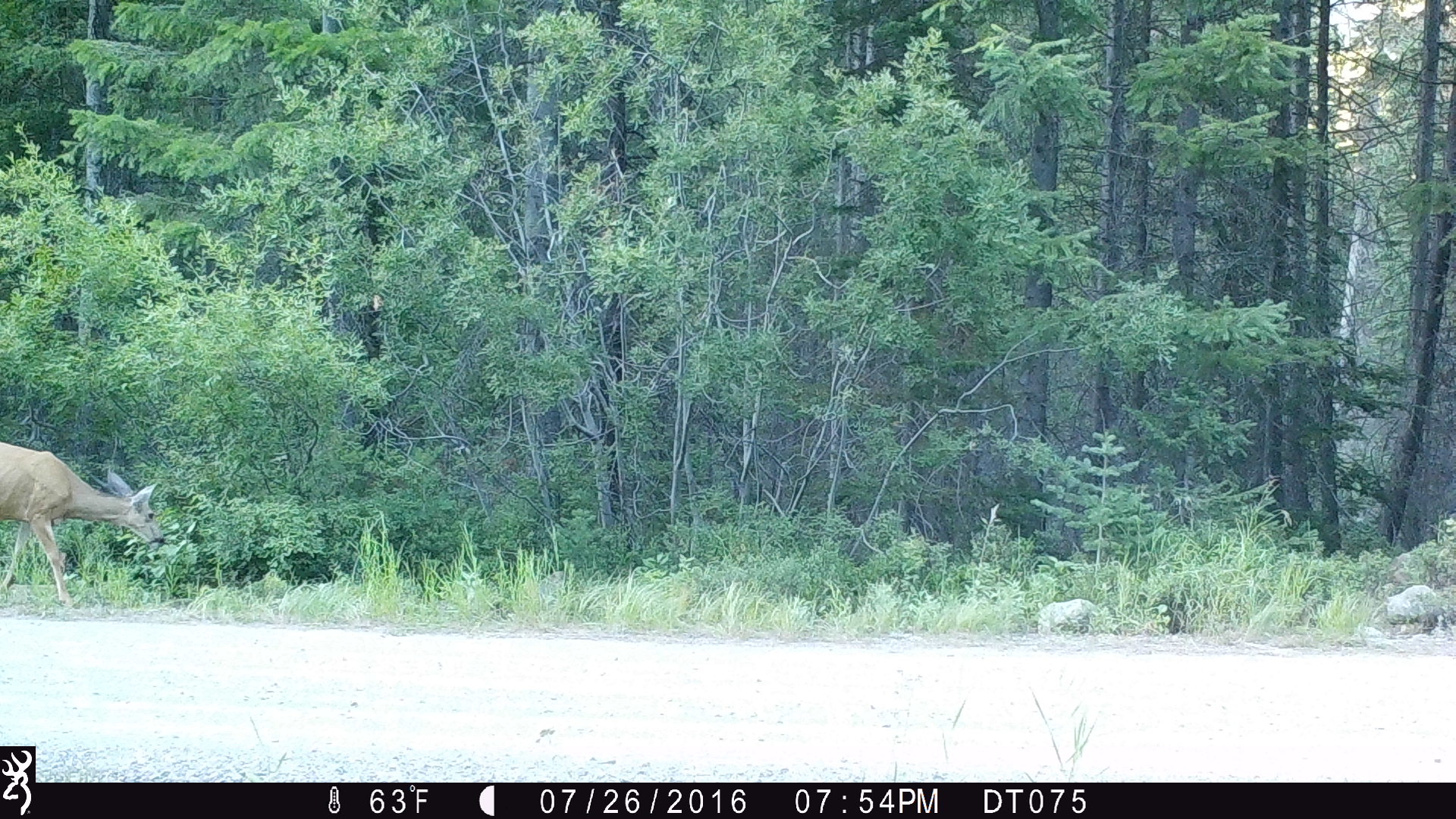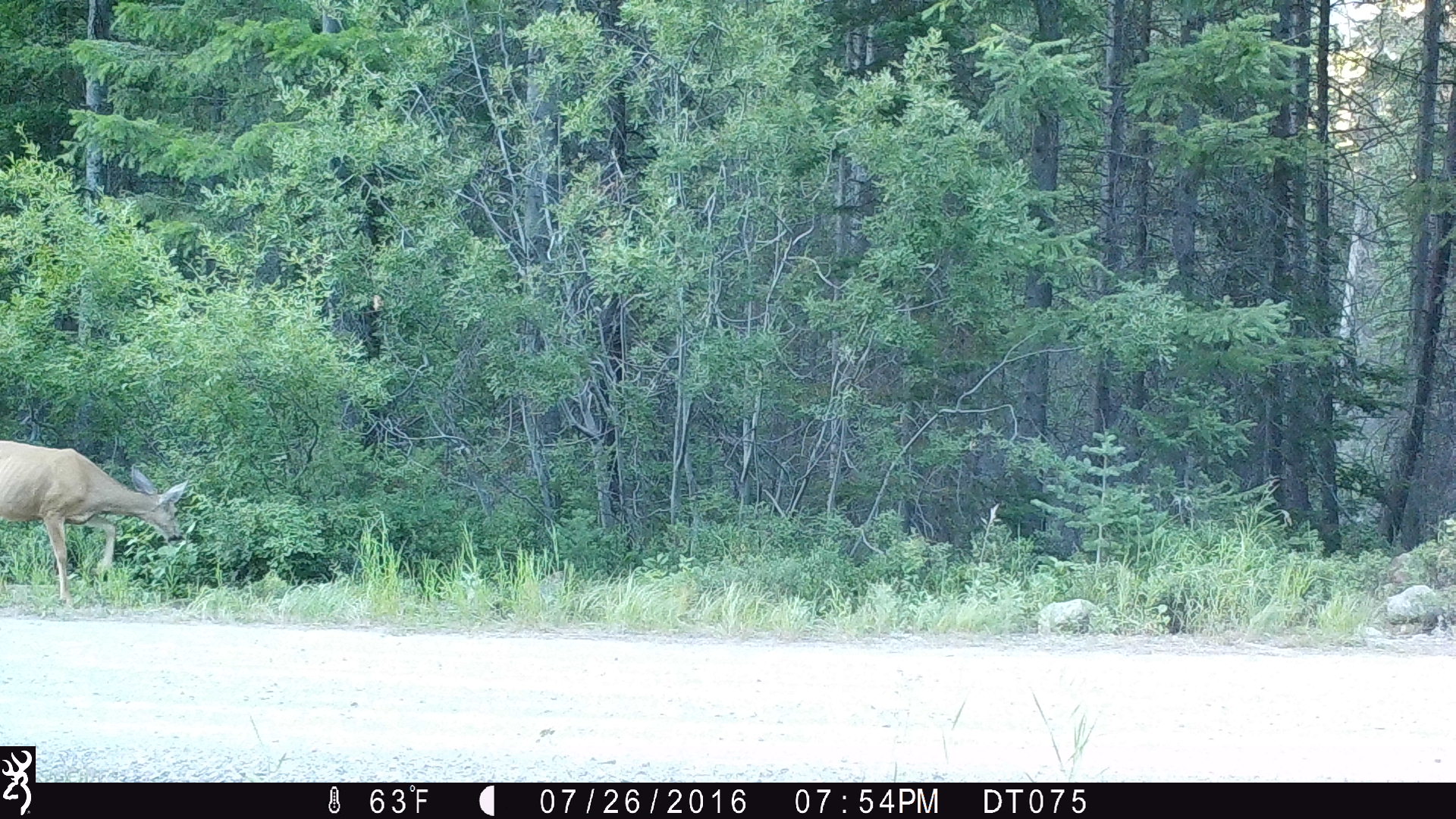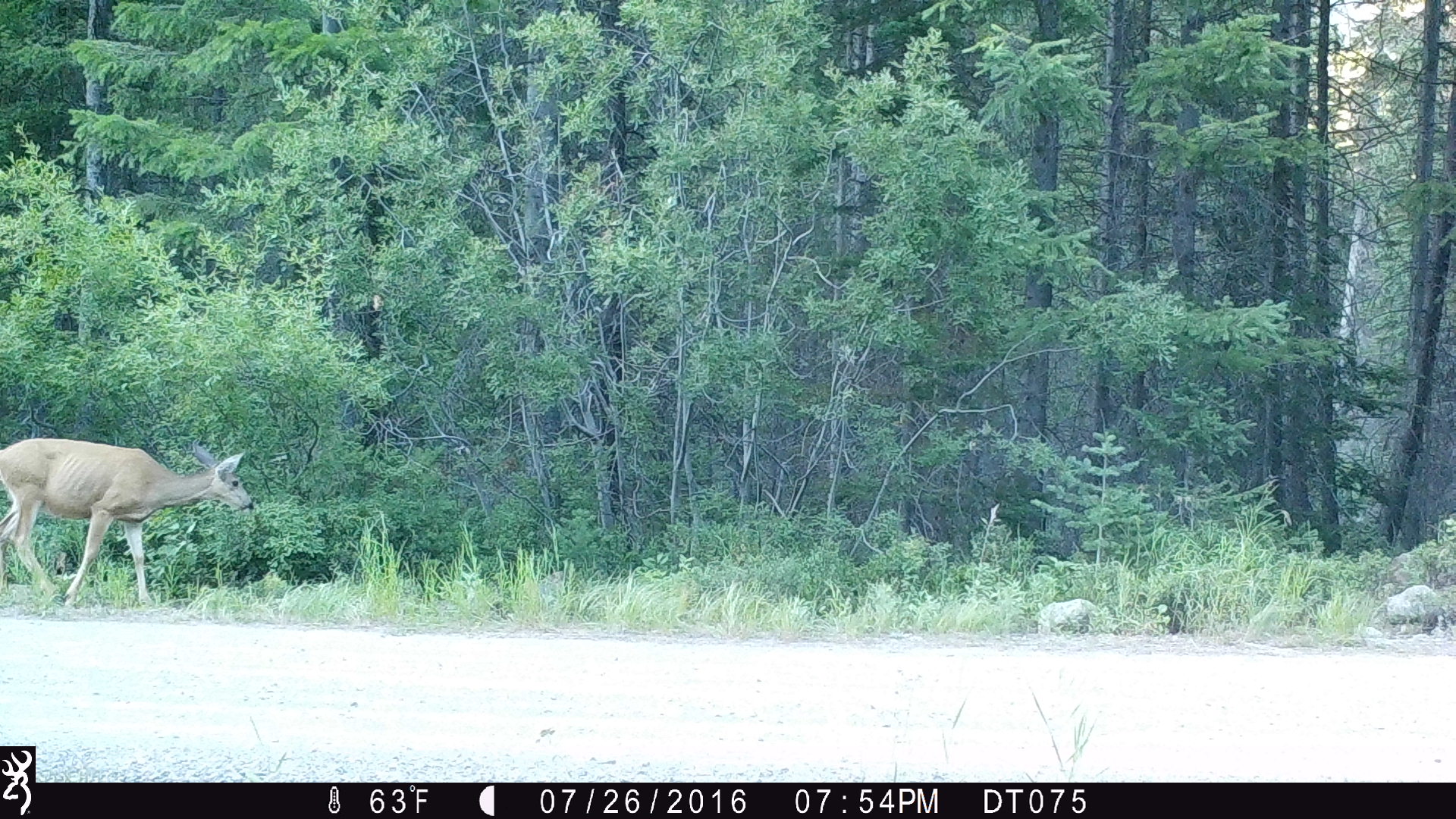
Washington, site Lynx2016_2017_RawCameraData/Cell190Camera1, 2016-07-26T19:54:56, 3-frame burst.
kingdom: Animalia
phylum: Chordata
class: Mammalia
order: Artiodactyla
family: Cervidae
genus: Odocoileus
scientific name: Odocoileus hemionus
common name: mule deer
Odocoileus hemionus (mule deer). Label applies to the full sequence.